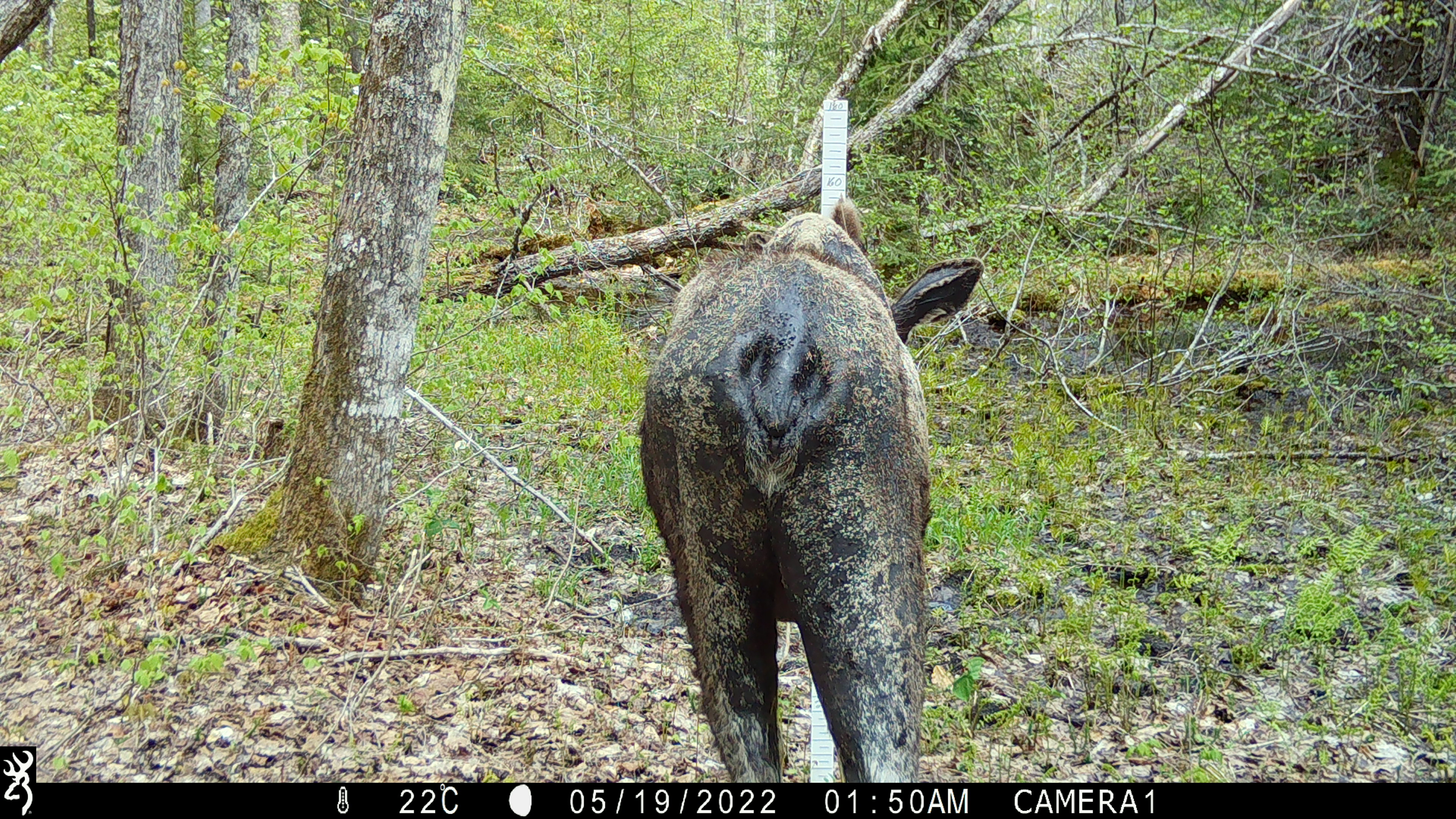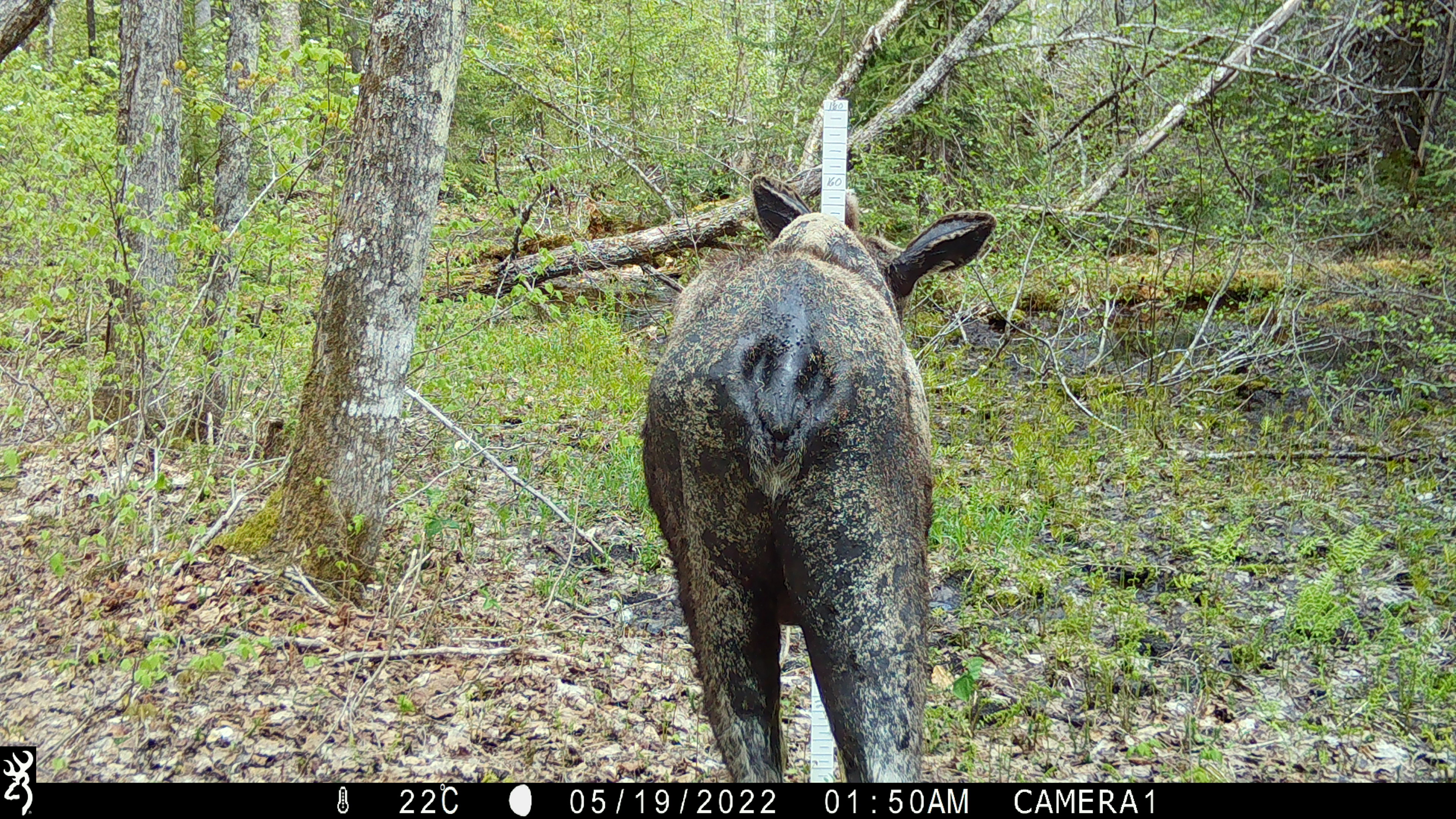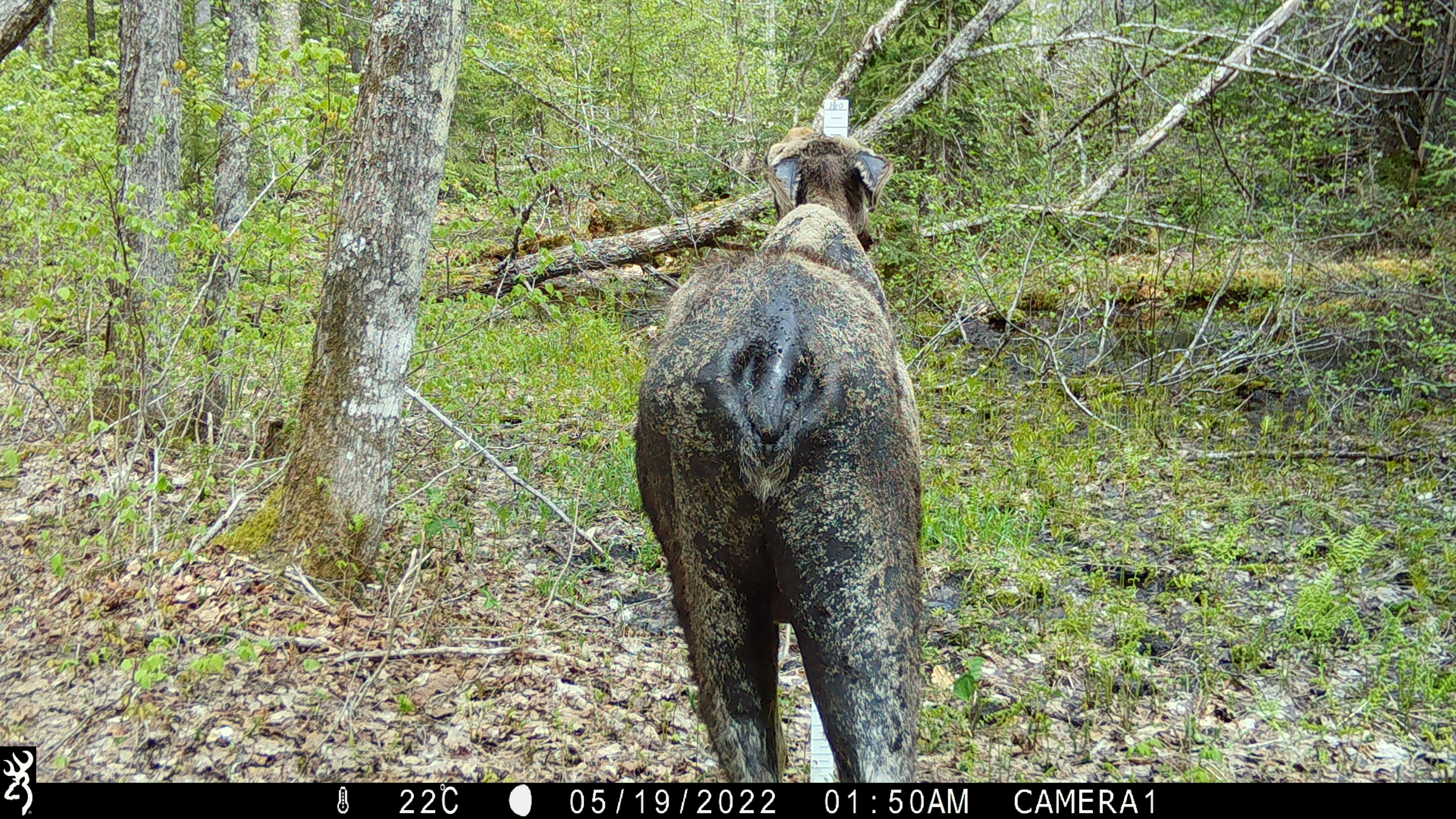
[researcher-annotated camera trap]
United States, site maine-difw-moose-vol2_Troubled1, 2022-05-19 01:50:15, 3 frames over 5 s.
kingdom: Animalia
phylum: Chordata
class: Mammalia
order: Artiodactyla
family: Cervidae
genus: Alces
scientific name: Alces alces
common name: moose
Moose (Alces alces).